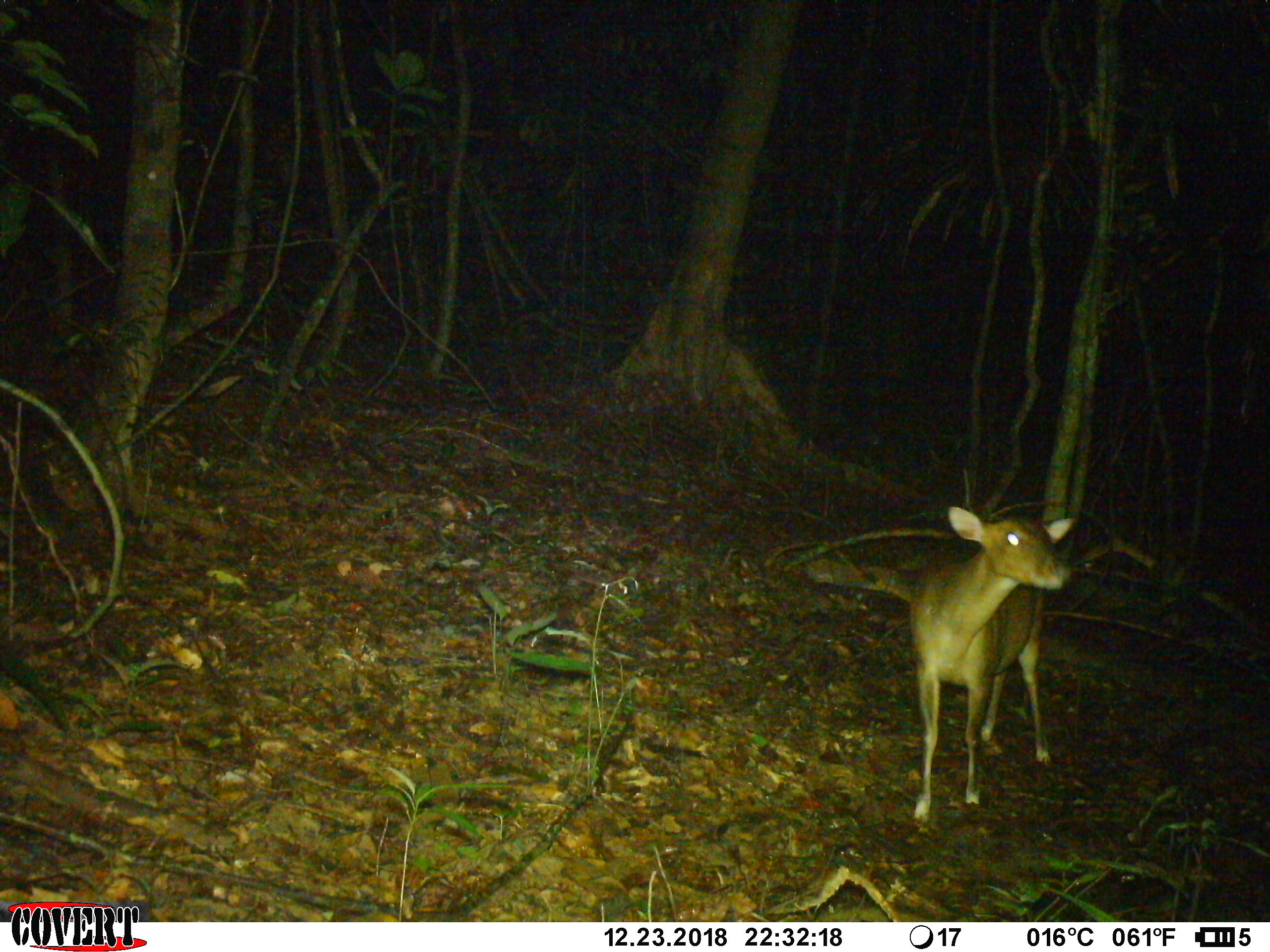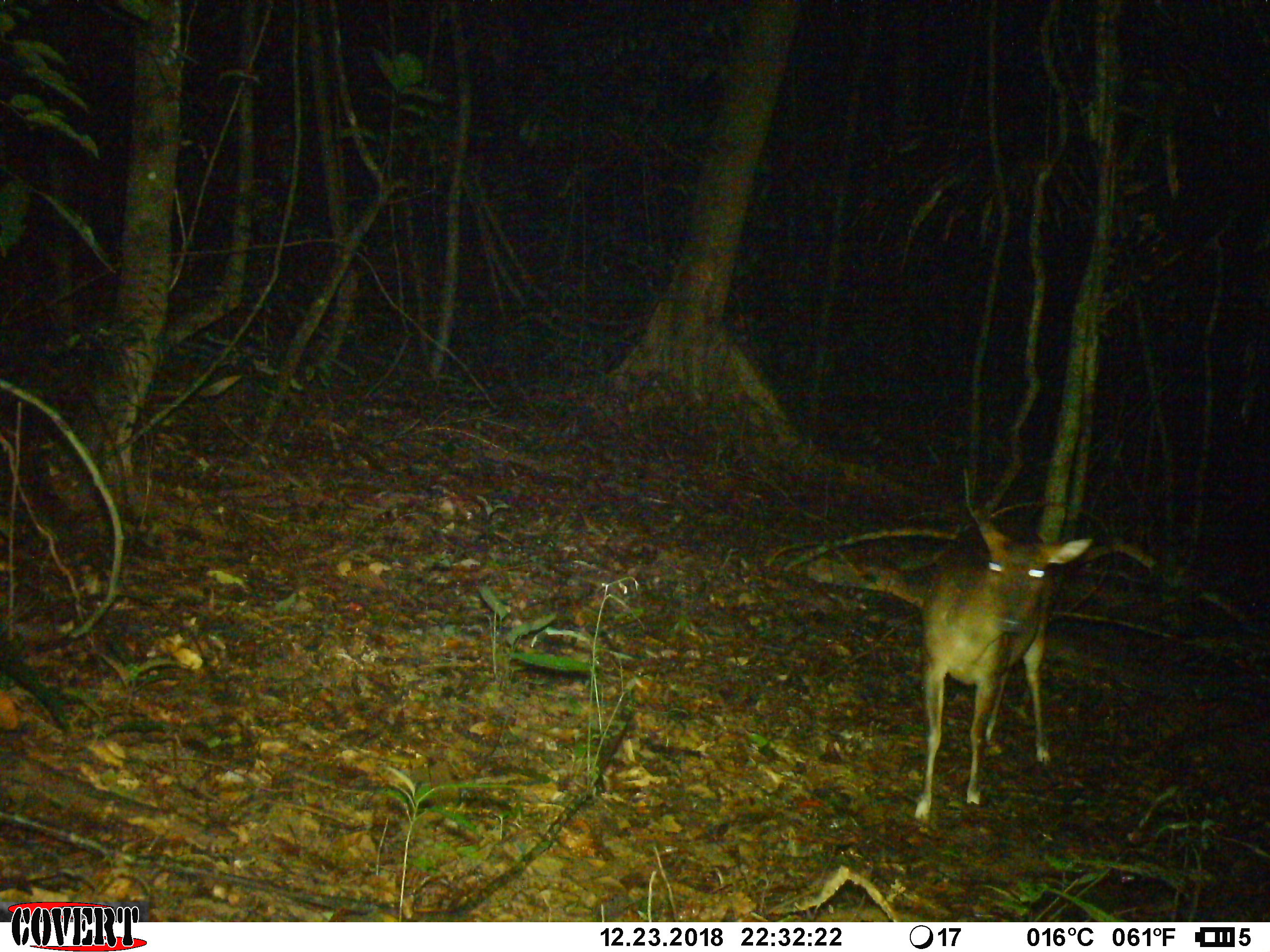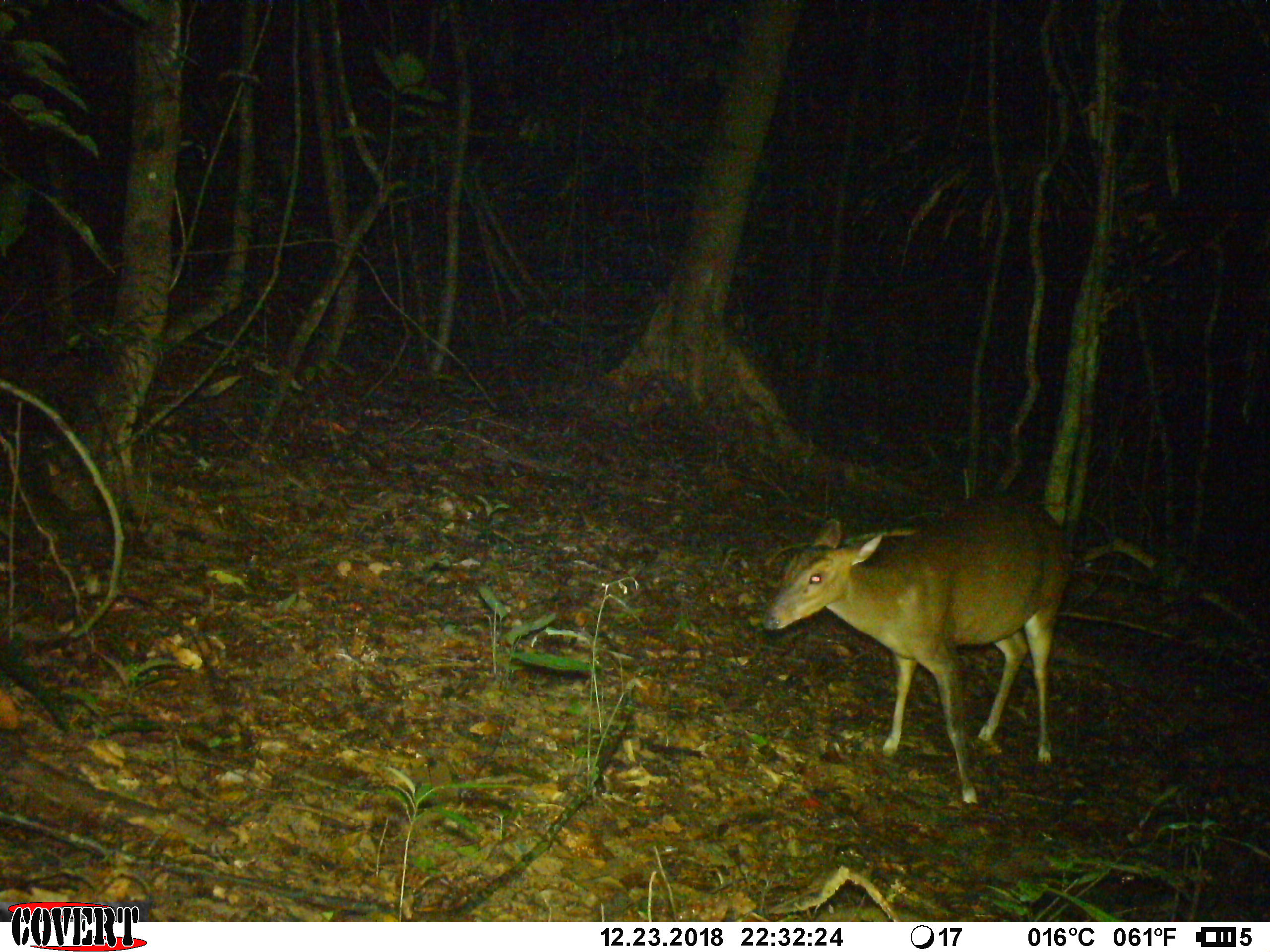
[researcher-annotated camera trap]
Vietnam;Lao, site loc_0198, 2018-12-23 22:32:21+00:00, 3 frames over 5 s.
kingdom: Animalia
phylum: Chordata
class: Mammalia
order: Artiodactyla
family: Cervidae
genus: Muntiacus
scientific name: Muntiacus vuquangensis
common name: large-antlered muntjac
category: large antlered muntjac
Large antlered muntjac (large-antlered muntjac) (Muntiacus vuquangensis). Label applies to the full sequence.